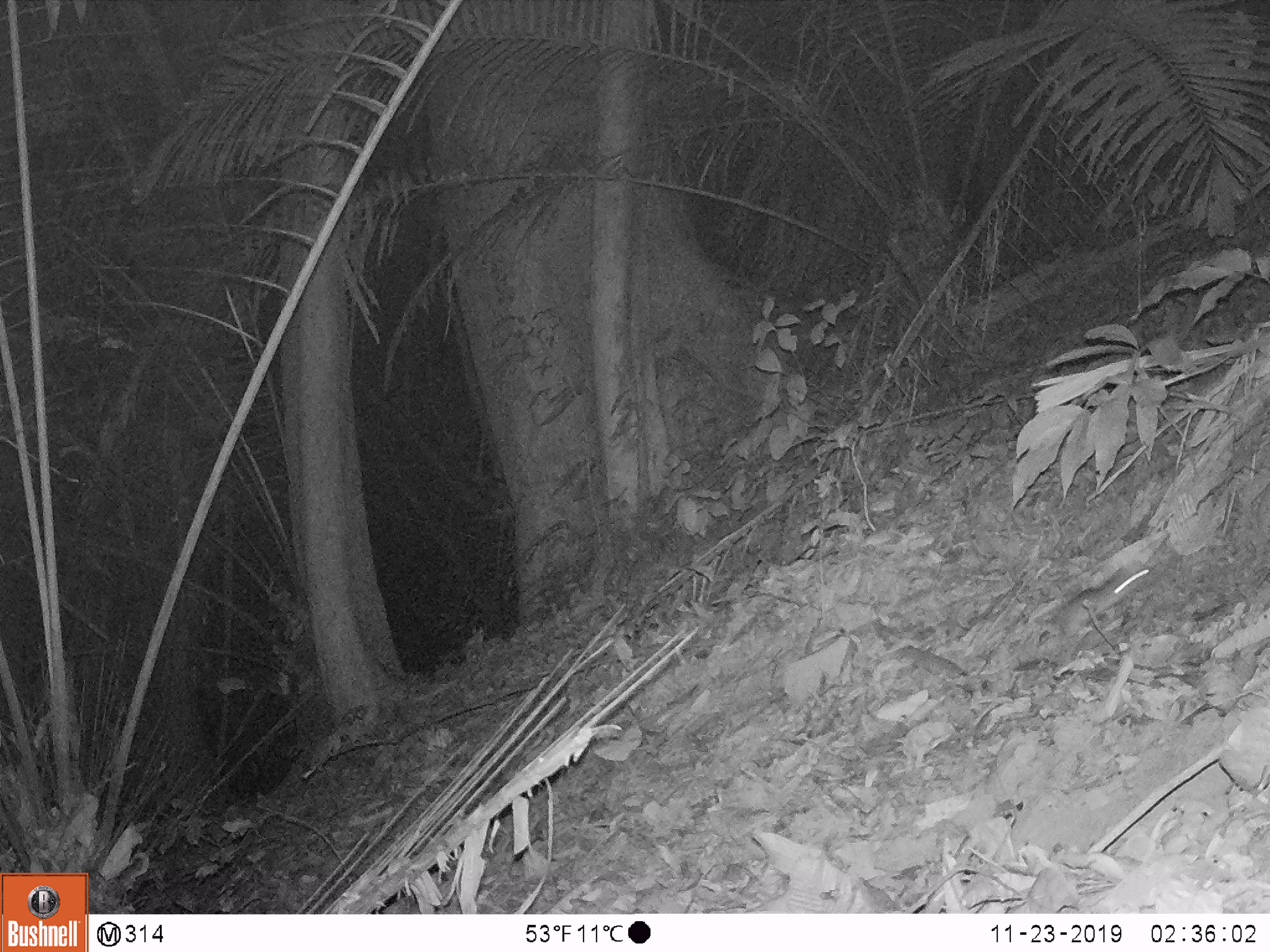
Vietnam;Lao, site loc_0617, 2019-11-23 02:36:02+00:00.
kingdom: Animalia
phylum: Chordata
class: Mammalia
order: Rodentia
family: Muridae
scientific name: Muridae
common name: old-world mice and rats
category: unidentified murid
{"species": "unidentified murid (old-world mice and rats) (Muridae)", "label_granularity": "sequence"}